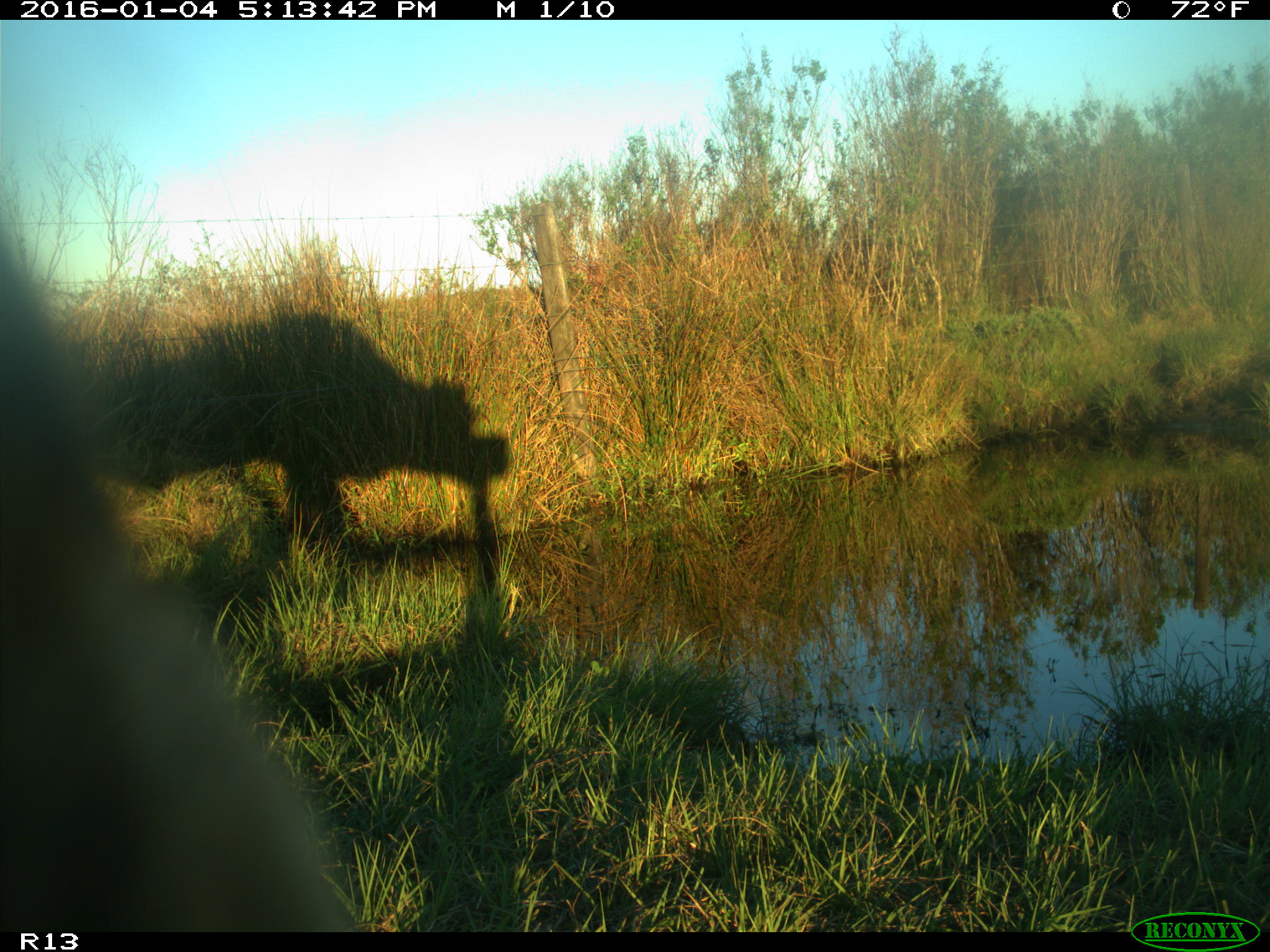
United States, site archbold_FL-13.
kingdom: Animalia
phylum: Chordata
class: Mammalia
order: Artiodactyla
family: Bovidae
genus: Bos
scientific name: Bos taurus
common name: domestic cow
Bos taurus (domestic cow).